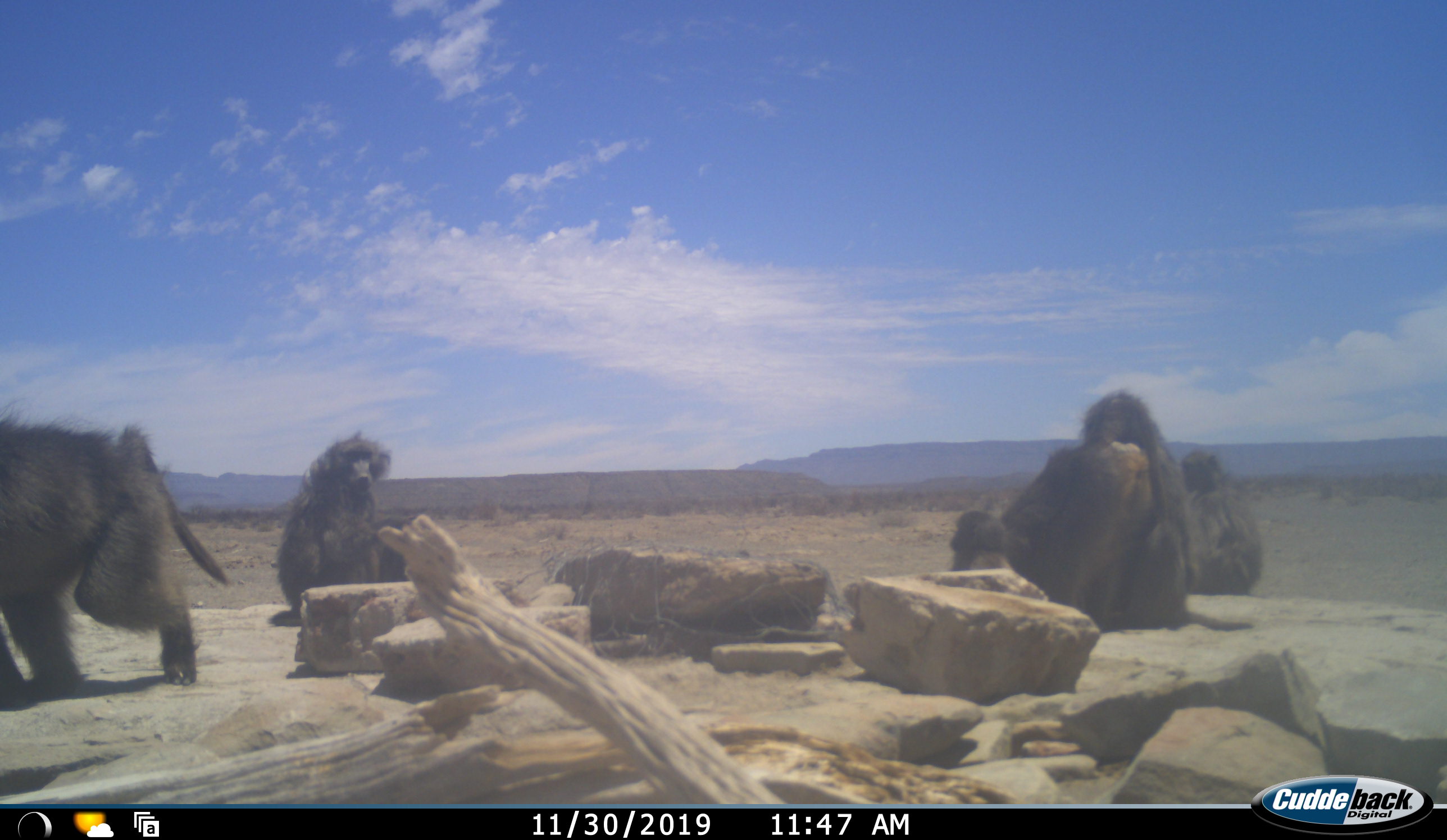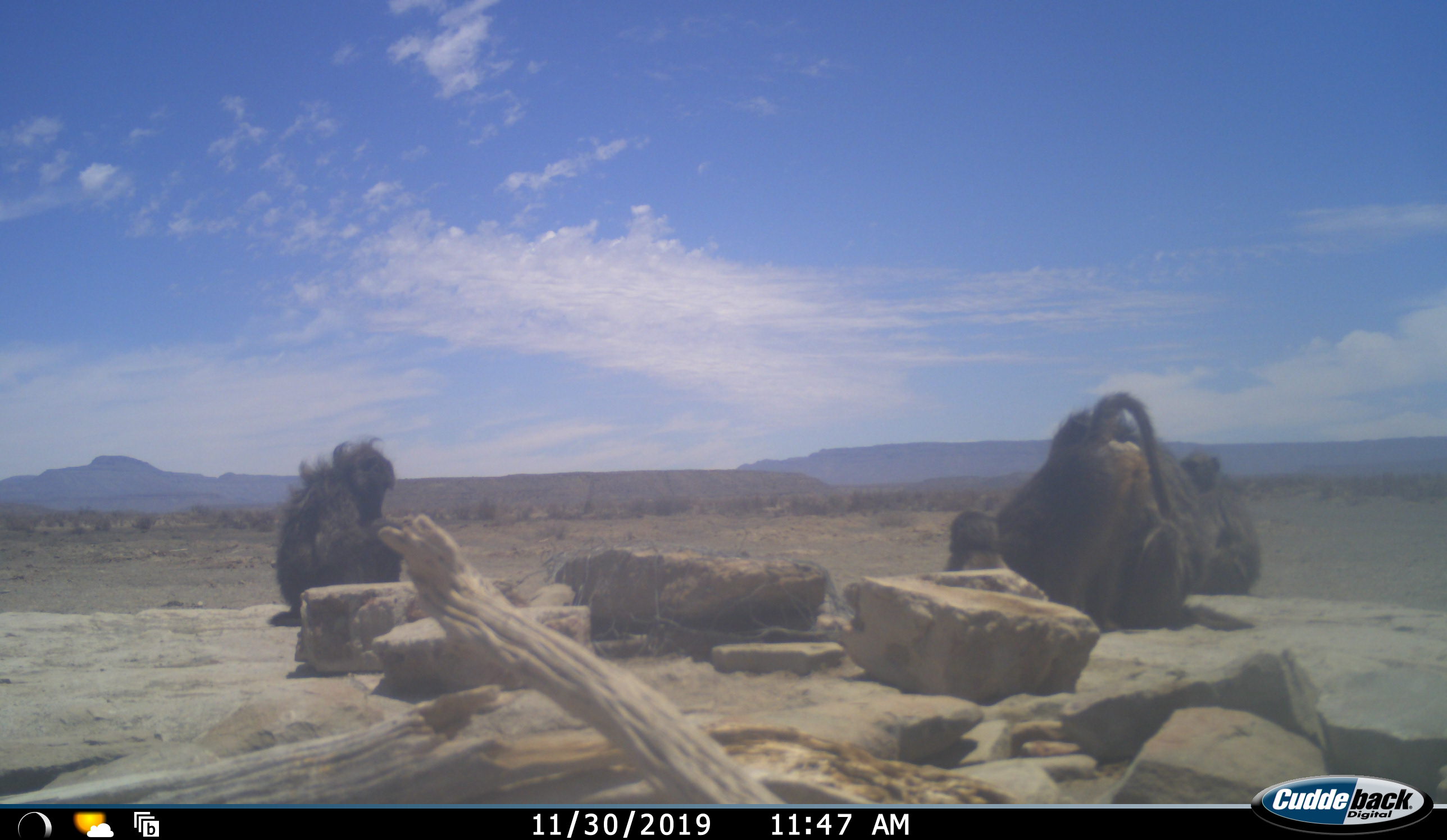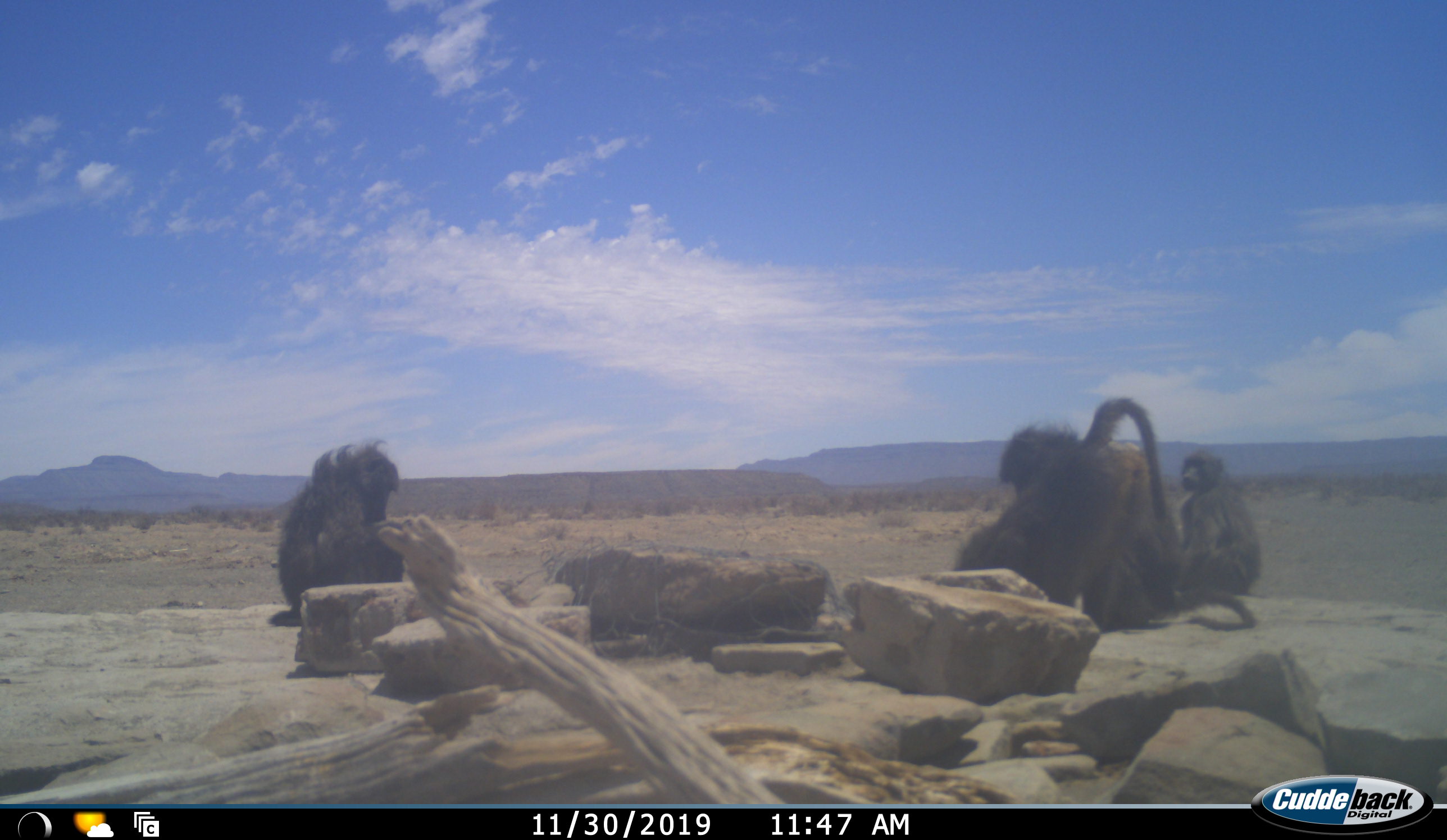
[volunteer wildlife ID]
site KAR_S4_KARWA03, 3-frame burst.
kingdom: Animalia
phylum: Chordata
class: Mammalia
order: Primates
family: Cercopithecidae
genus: Papio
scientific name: Papio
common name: baboon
Baboon (Papio), count 5. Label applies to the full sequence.